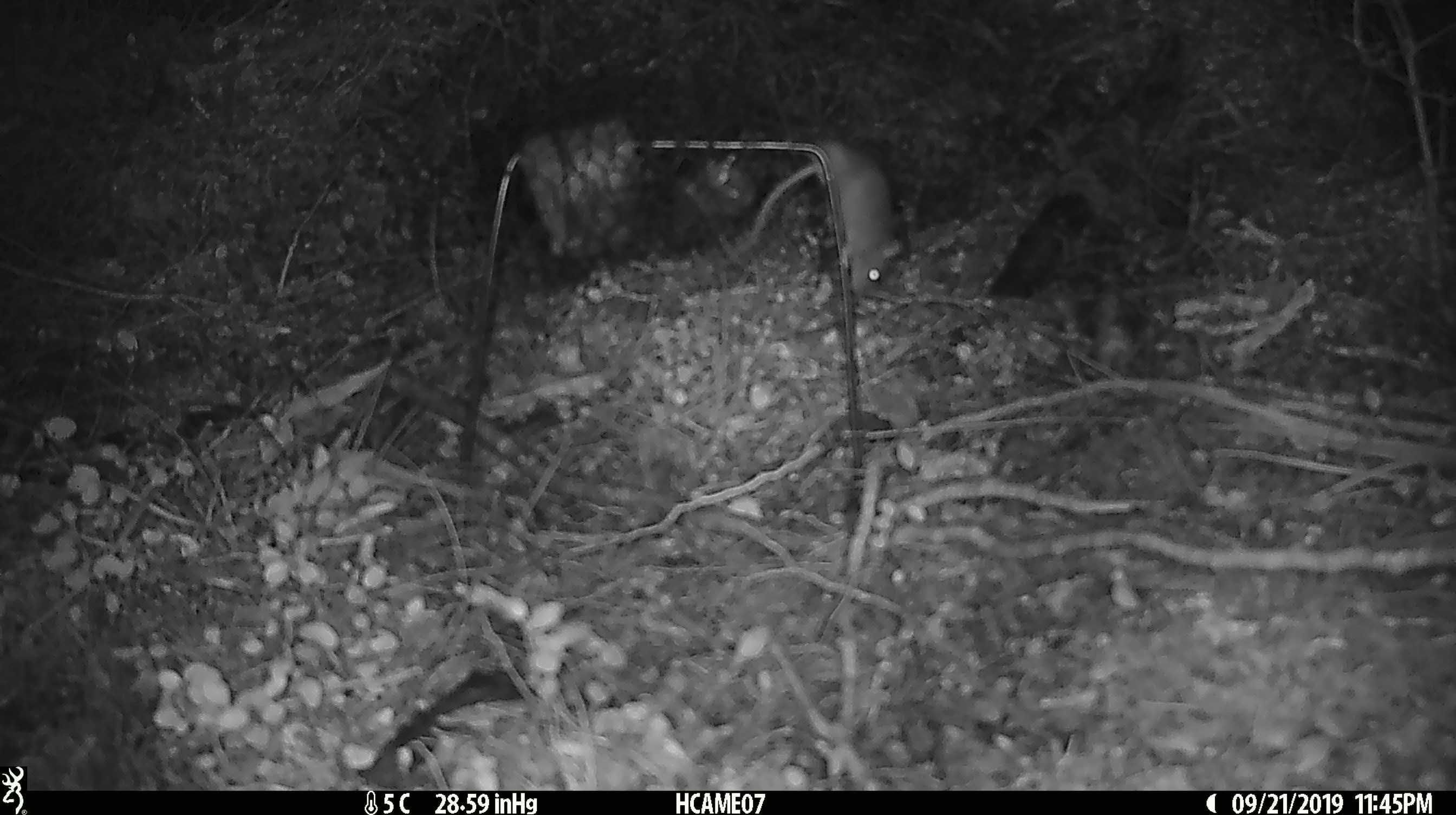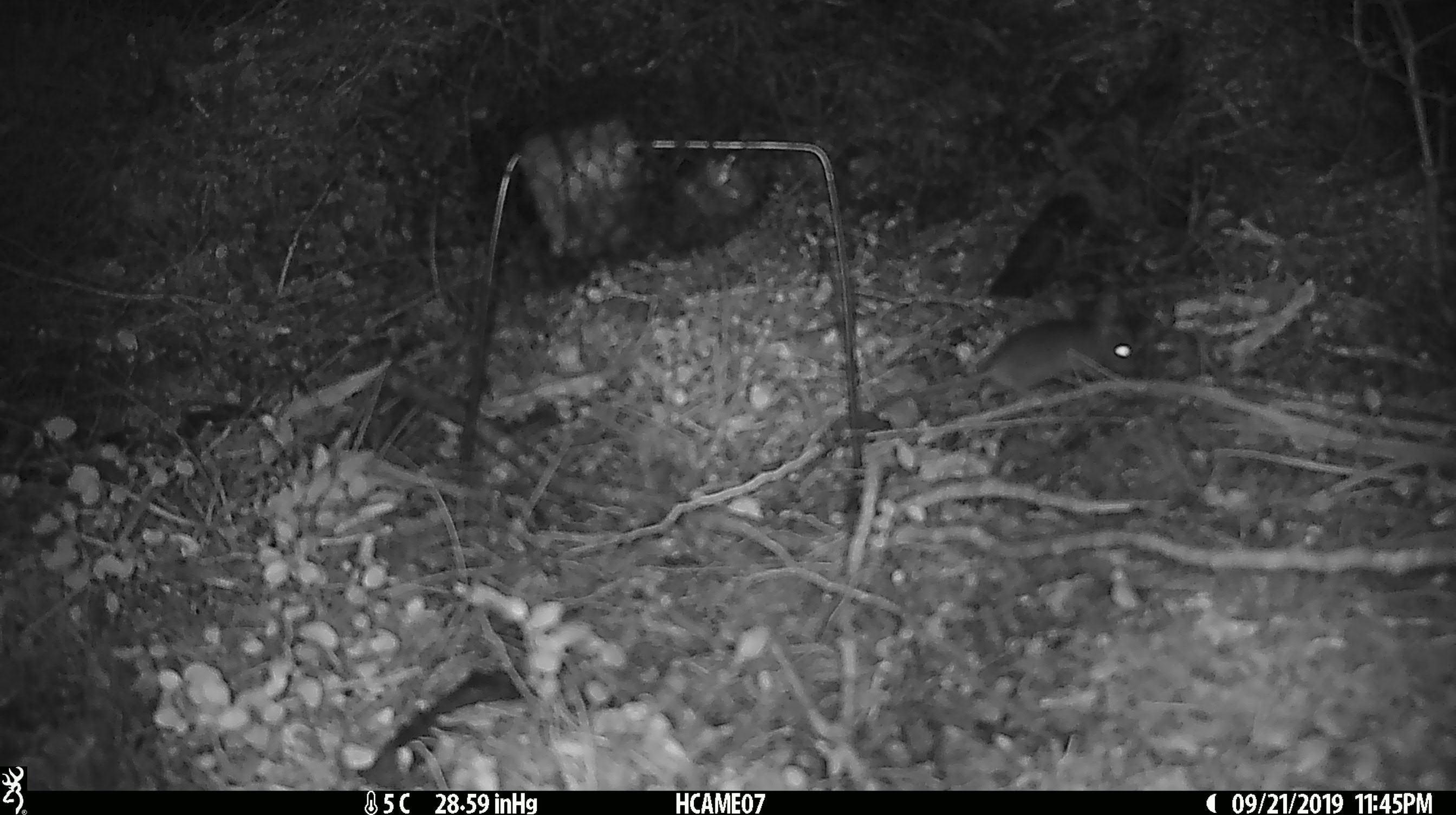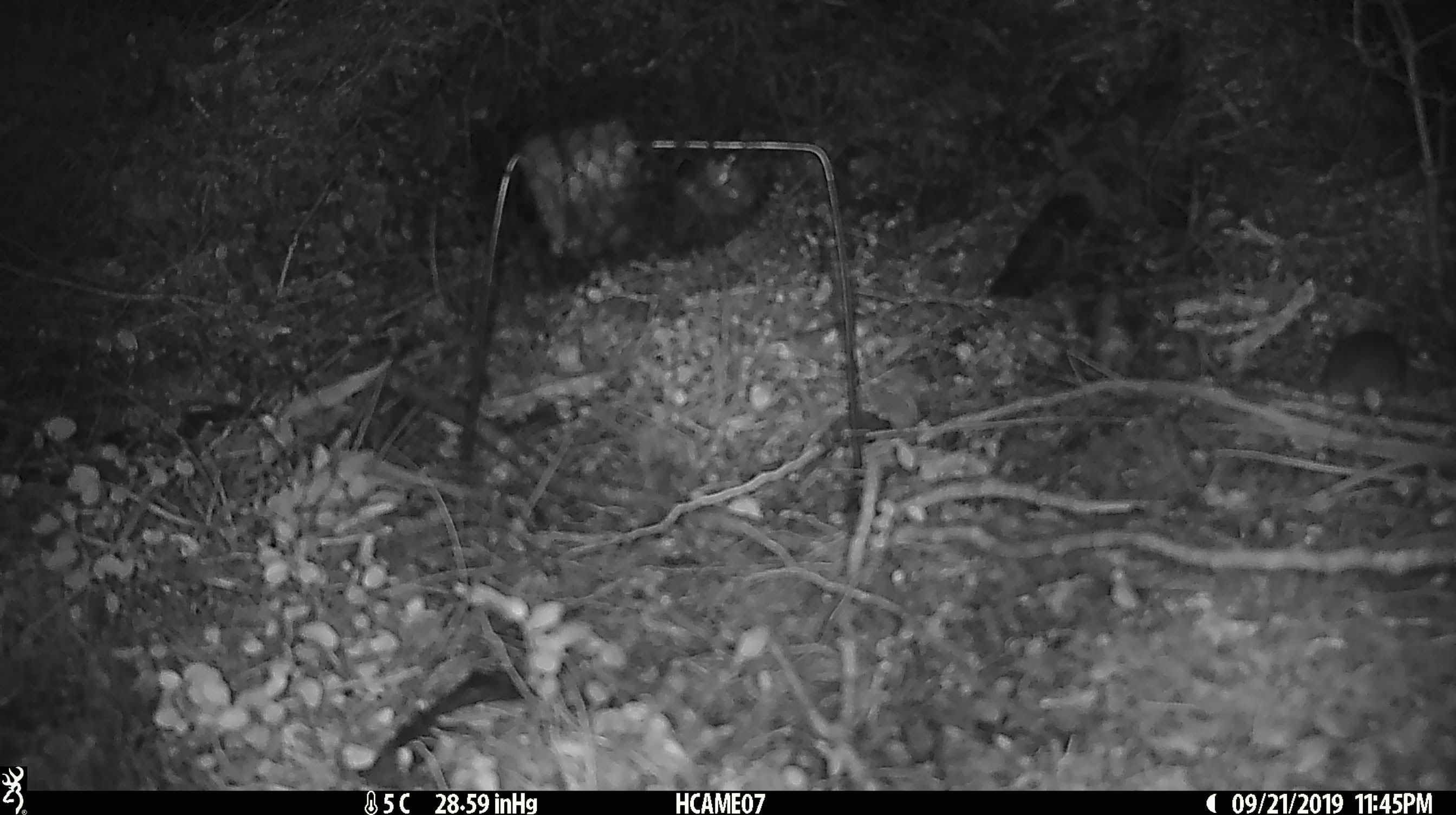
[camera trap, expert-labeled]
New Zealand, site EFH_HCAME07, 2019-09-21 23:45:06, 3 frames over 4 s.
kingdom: Animalia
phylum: Chordata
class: Mammalia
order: Rodentia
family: Muridae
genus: Mus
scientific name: Mus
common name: mouse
Mouse (Mus).